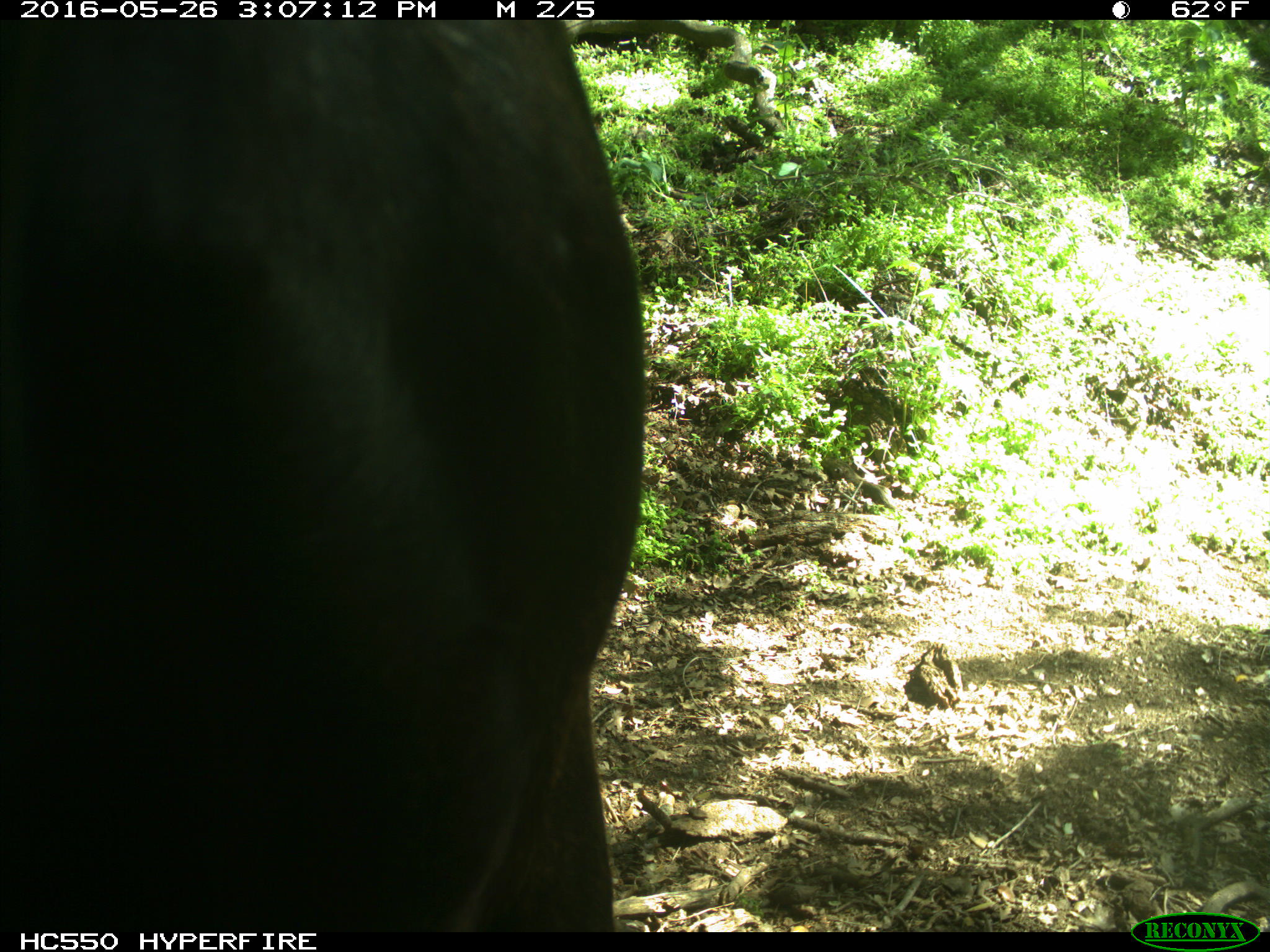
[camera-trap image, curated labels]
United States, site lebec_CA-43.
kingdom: Animalia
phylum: Chordata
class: Mammalia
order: Artiodactyla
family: Bovidae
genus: Bos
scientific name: Bos taurus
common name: domestic cow